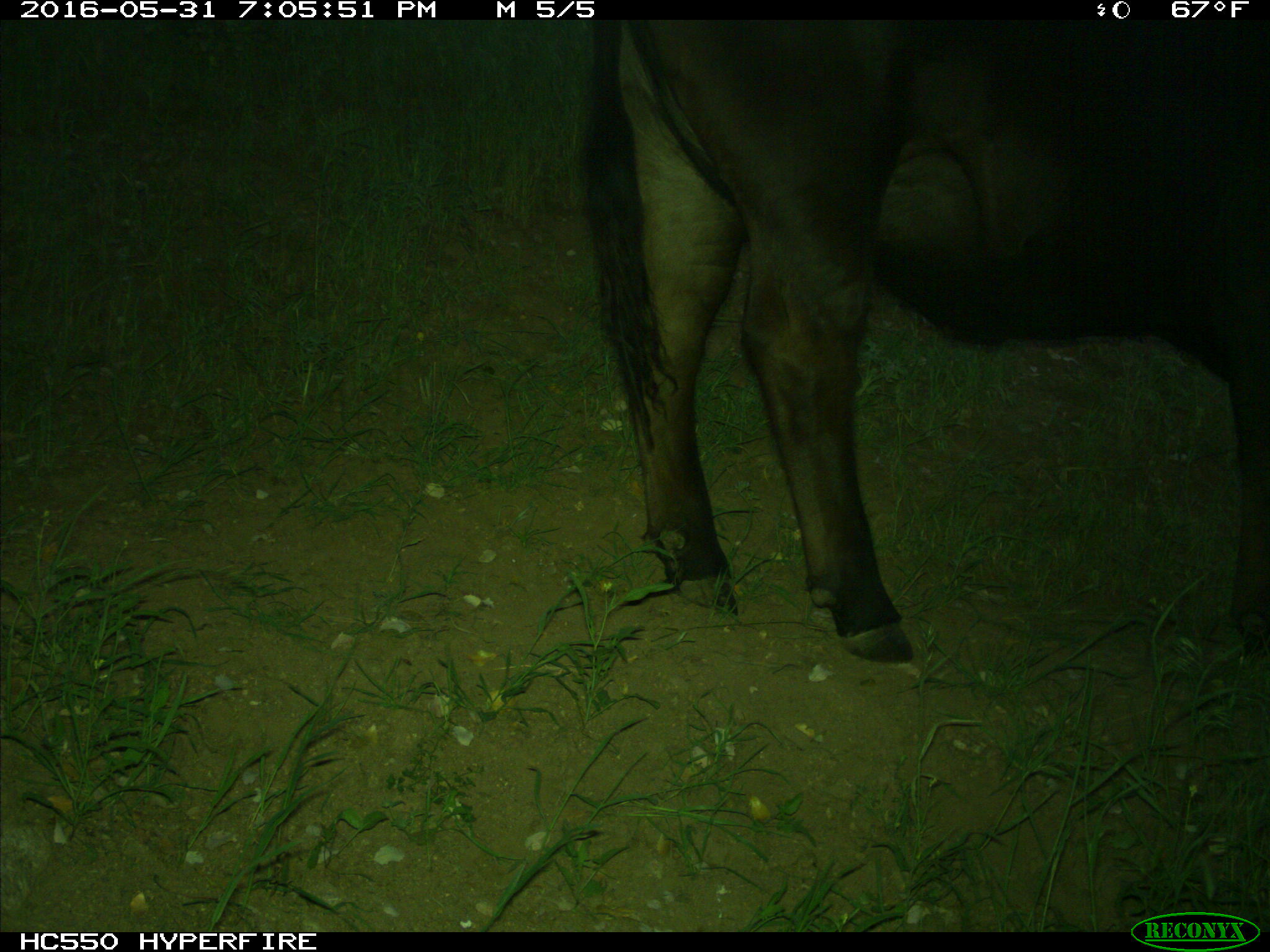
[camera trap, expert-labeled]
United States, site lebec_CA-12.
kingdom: Animalia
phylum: Chordata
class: Mammalia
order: Artiodactyla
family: Bovidae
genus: Bos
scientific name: Bos taurus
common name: domestic cow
Bos taurus (domestic cow).